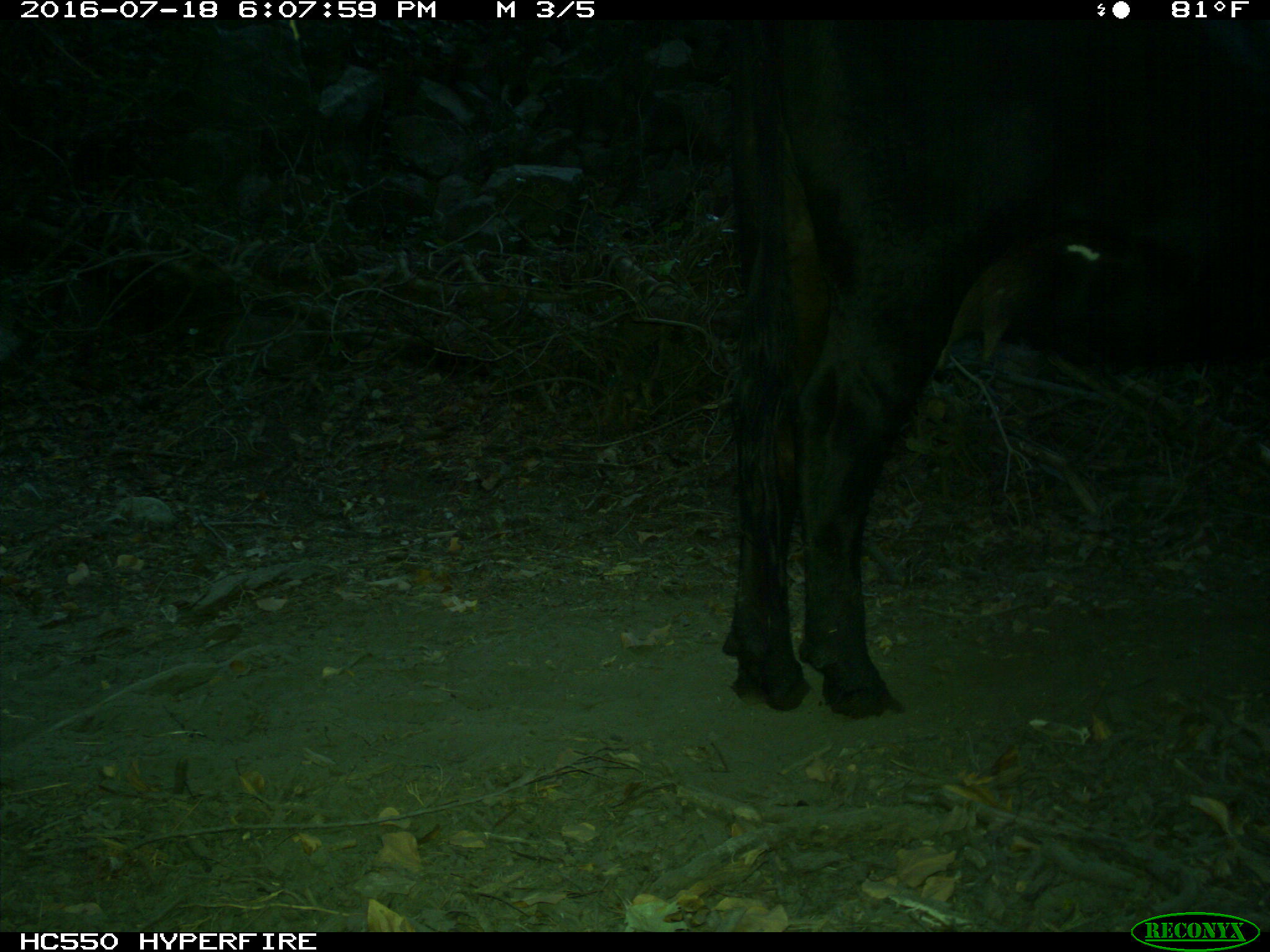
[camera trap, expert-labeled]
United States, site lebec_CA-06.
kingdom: Animalia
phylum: Chordata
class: Mammalia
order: Artiodactyla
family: Bovidae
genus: Bos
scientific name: Bos taurus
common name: domestic cow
Bos taurus (domestic cow).